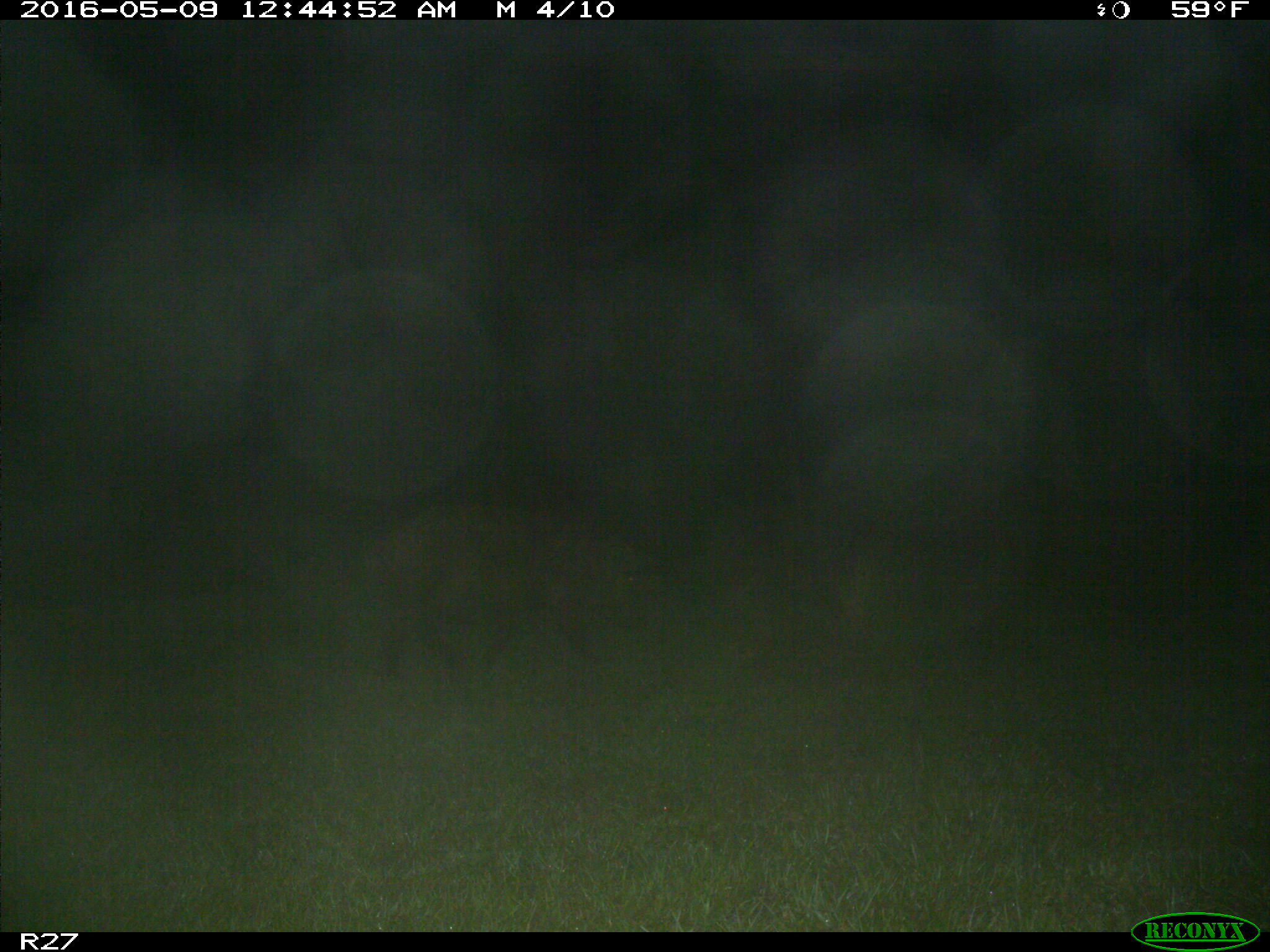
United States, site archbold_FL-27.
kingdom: Animalia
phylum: Chordata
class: Mammalia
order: Artiodactyla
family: Suidae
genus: Sus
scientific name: Sus scrofa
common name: wild boar